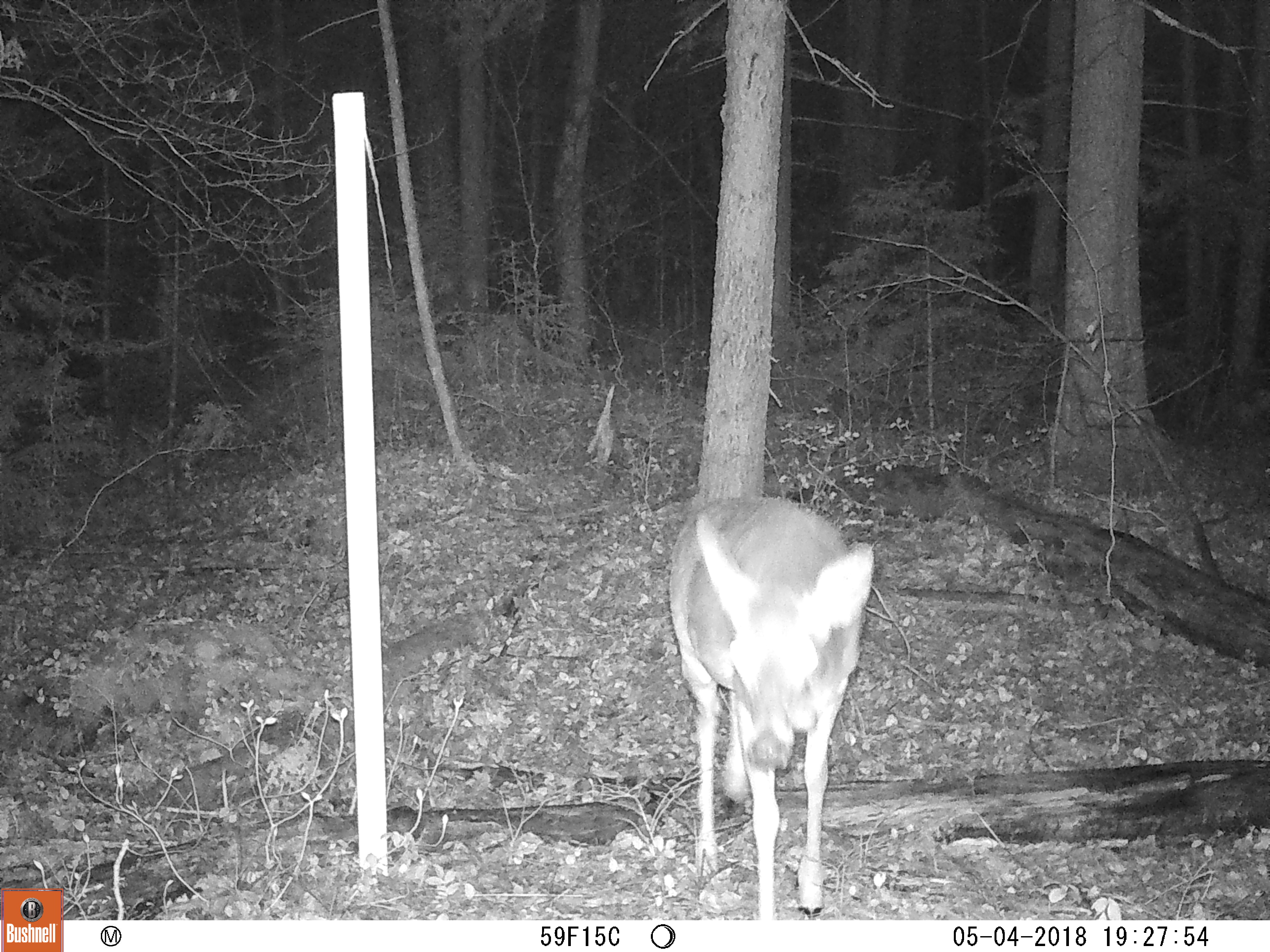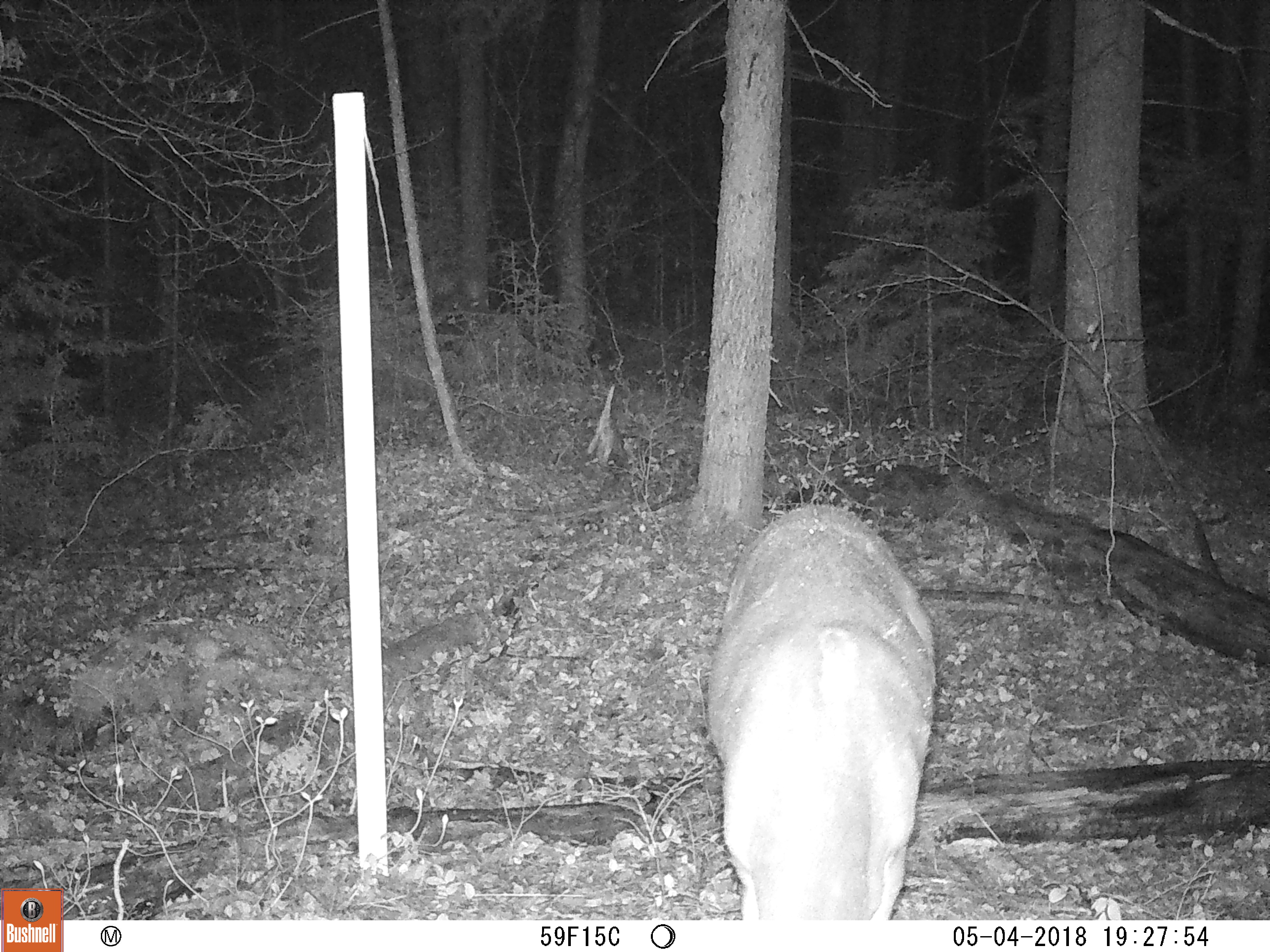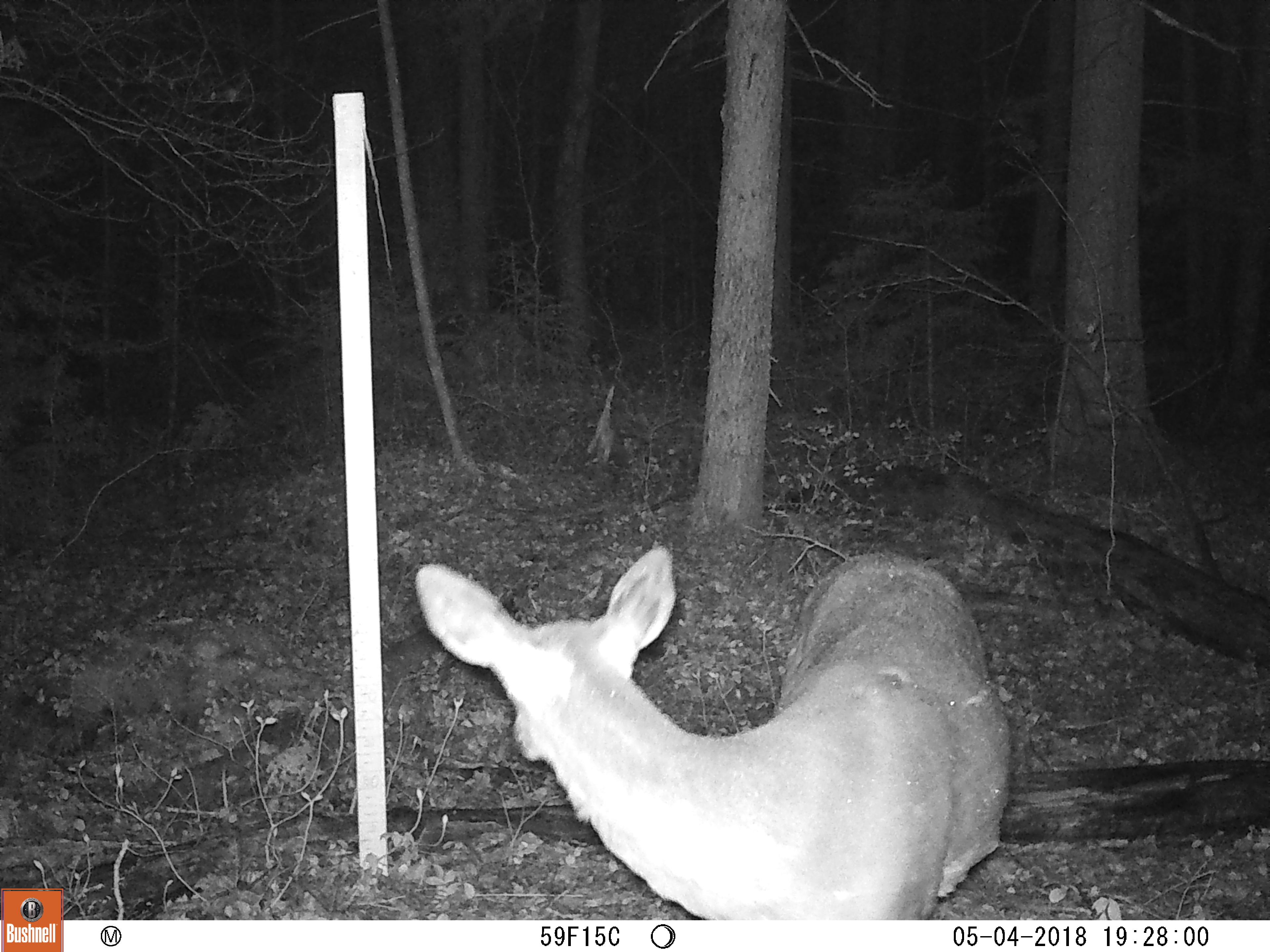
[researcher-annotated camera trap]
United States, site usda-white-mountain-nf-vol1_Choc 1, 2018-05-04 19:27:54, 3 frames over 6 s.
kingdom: Animalia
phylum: Chordata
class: Mammalia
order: Artiodactyla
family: Cervidae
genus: Odocoileus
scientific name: Odocoileus virginianus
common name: white-tailed deer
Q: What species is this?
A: White-tailed deer (Odocoileus virginianus).